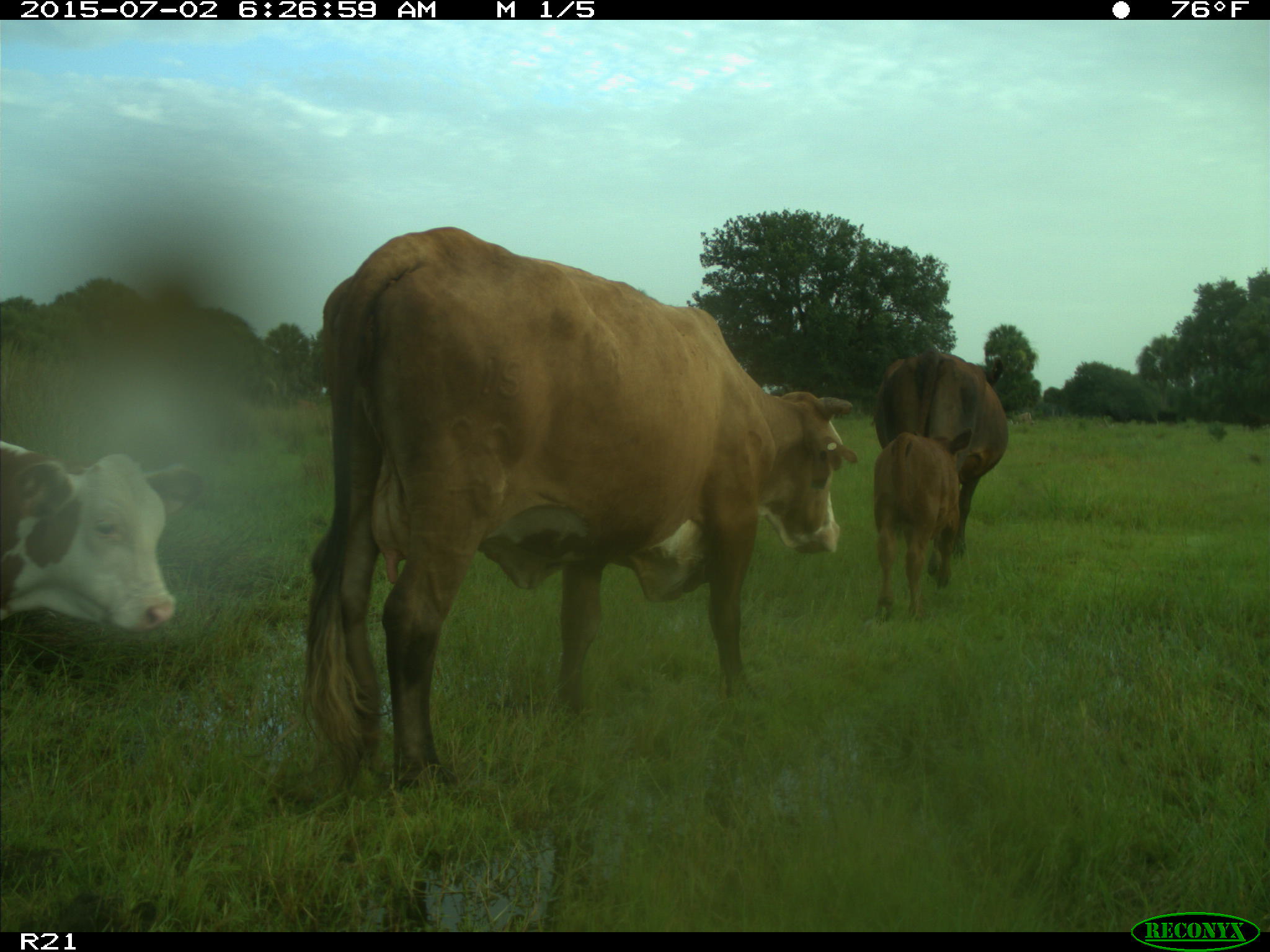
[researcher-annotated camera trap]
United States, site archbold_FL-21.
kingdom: Animalia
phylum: Chordata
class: Mammalia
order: Artiodactyla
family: Bovidae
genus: Bos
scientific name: Bos taurus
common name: domestic cow